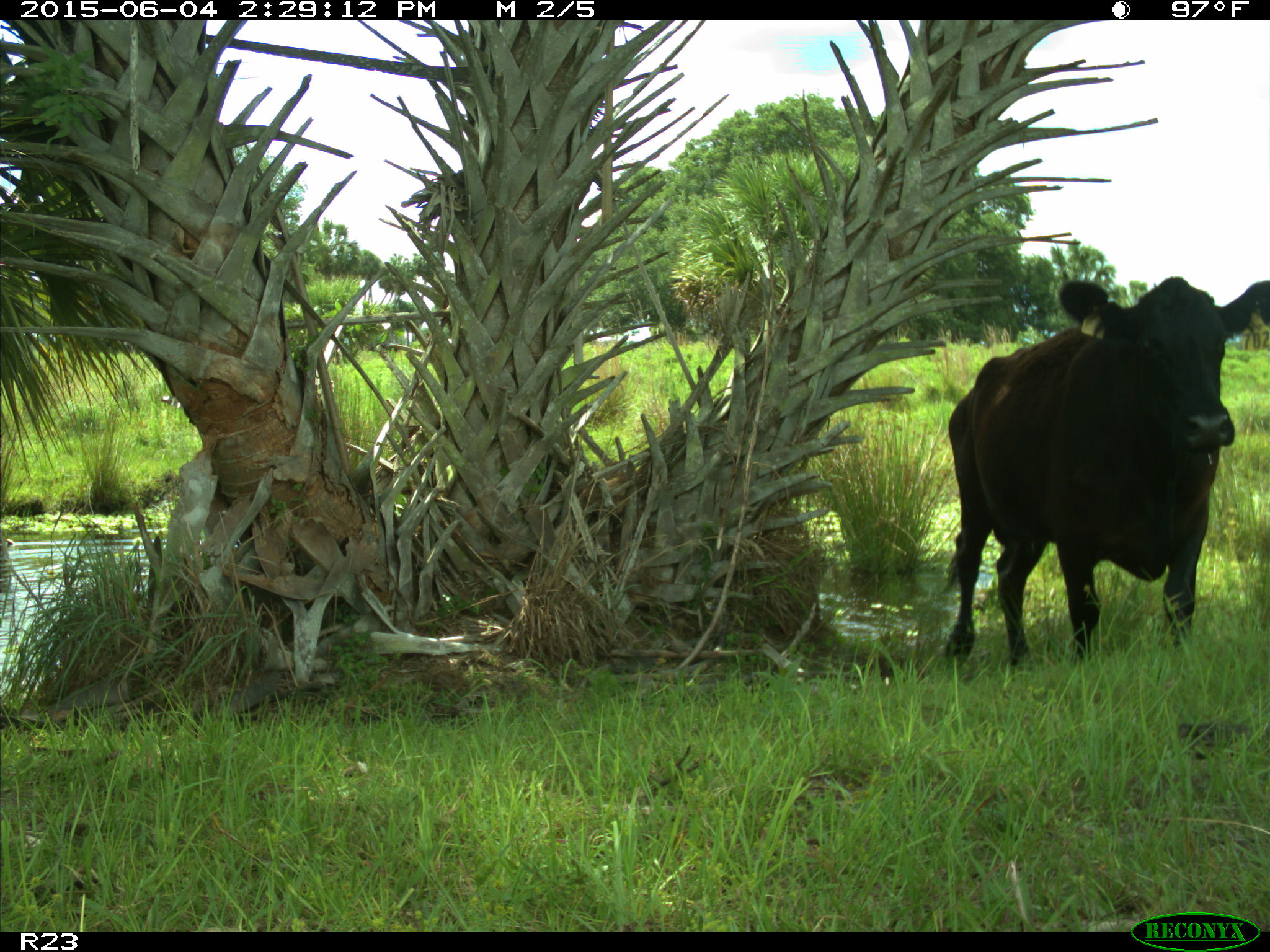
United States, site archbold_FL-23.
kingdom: Animalia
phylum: Chordata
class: Mammalia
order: Artiodactyla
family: Bovidae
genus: Bos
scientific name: Bos taurus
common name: domestic cow